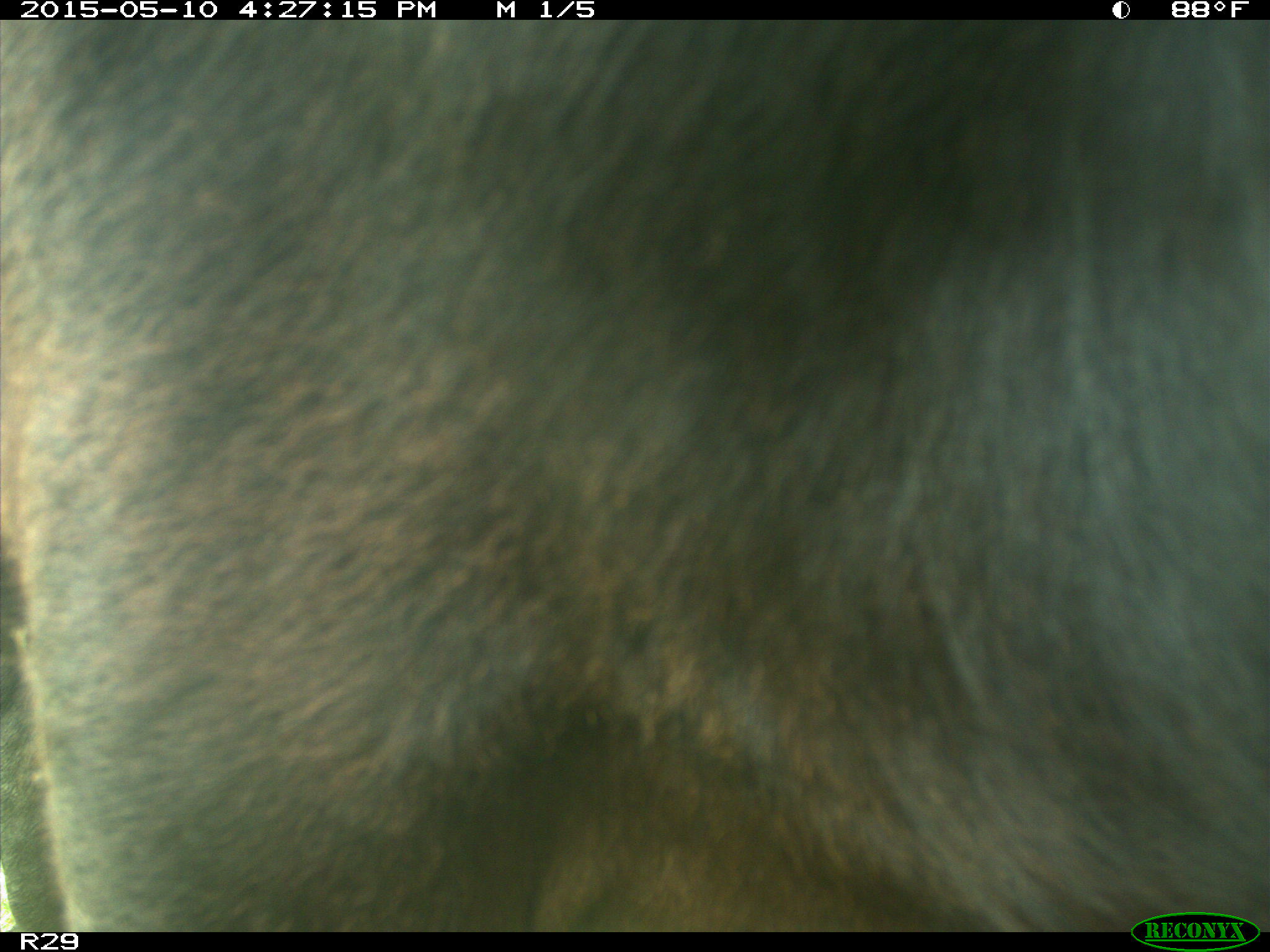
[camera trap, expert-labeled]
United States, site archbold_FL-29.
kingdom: Animalia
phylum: Chordata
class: Mammalia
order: Artiodactyla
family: Bovidae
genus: Bos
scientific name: Bos taurus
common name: domestic cow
Bos taurus (domestic cow).